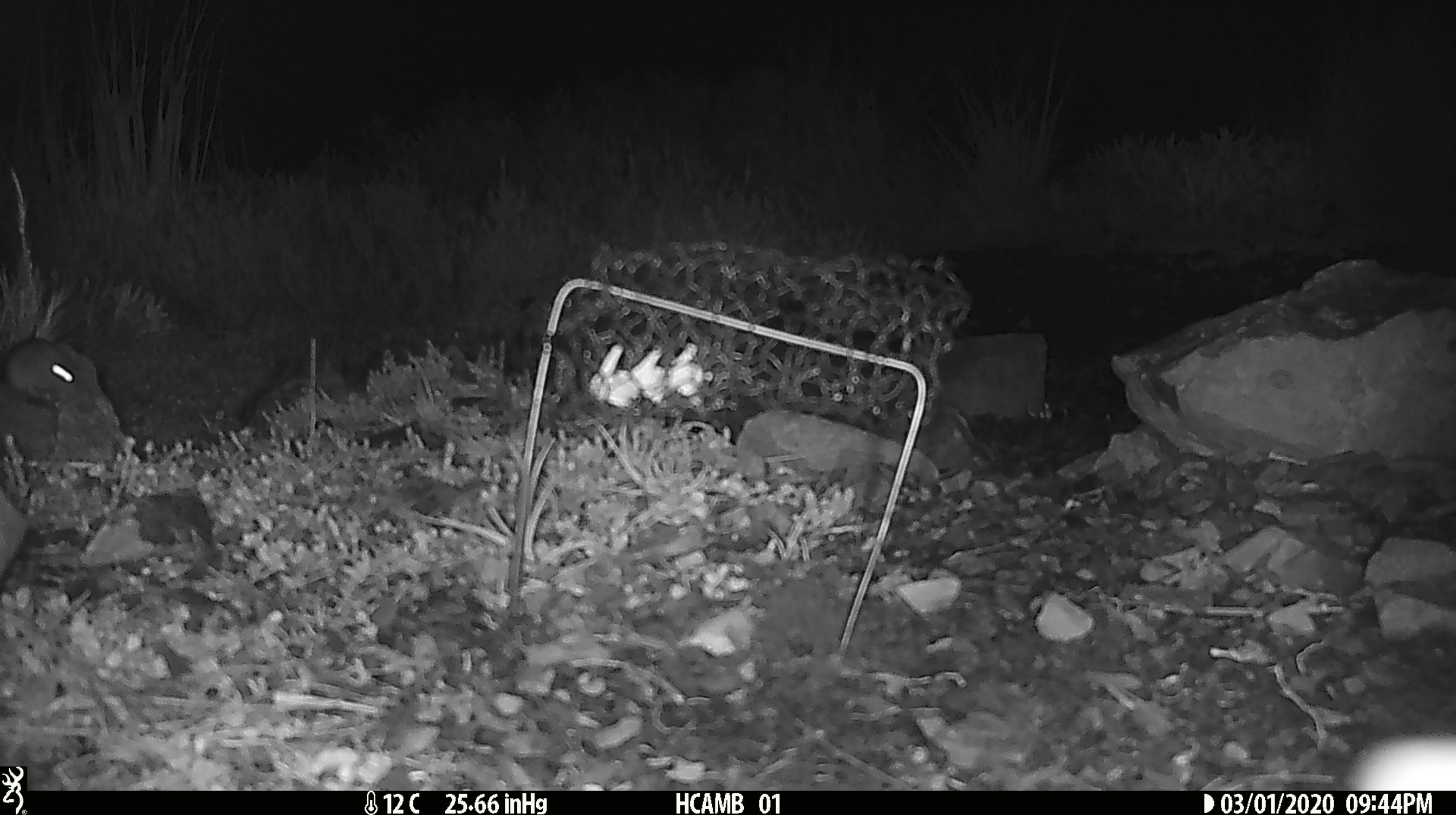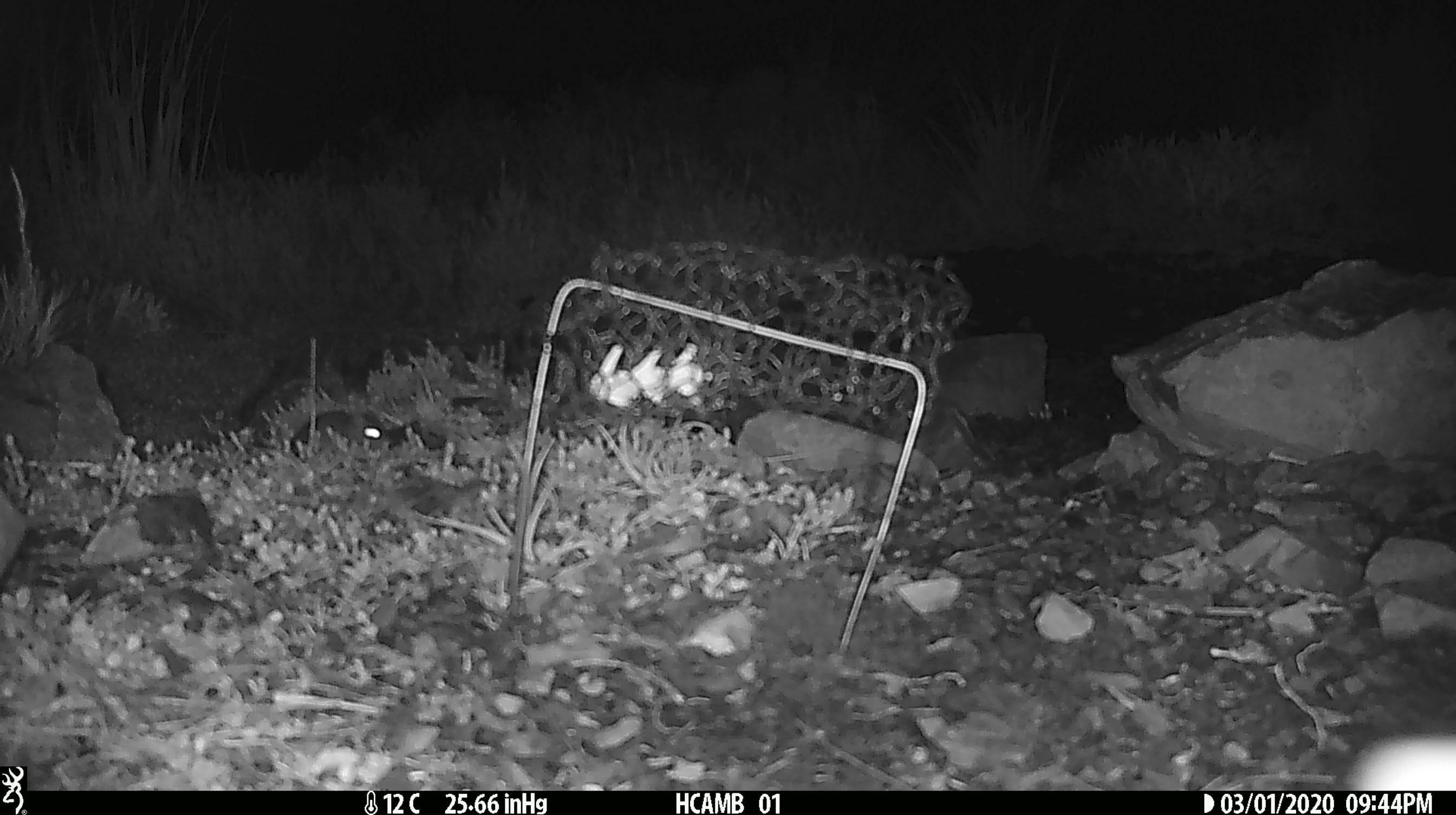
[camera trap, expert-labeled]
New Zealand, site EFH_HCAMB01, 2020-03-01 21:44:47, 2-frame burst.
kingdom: Animalia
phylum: Chordata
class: Mammalia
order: Rodentia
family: Muridae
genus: Mus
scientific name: Mus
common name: mouse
Mouse (Mus).